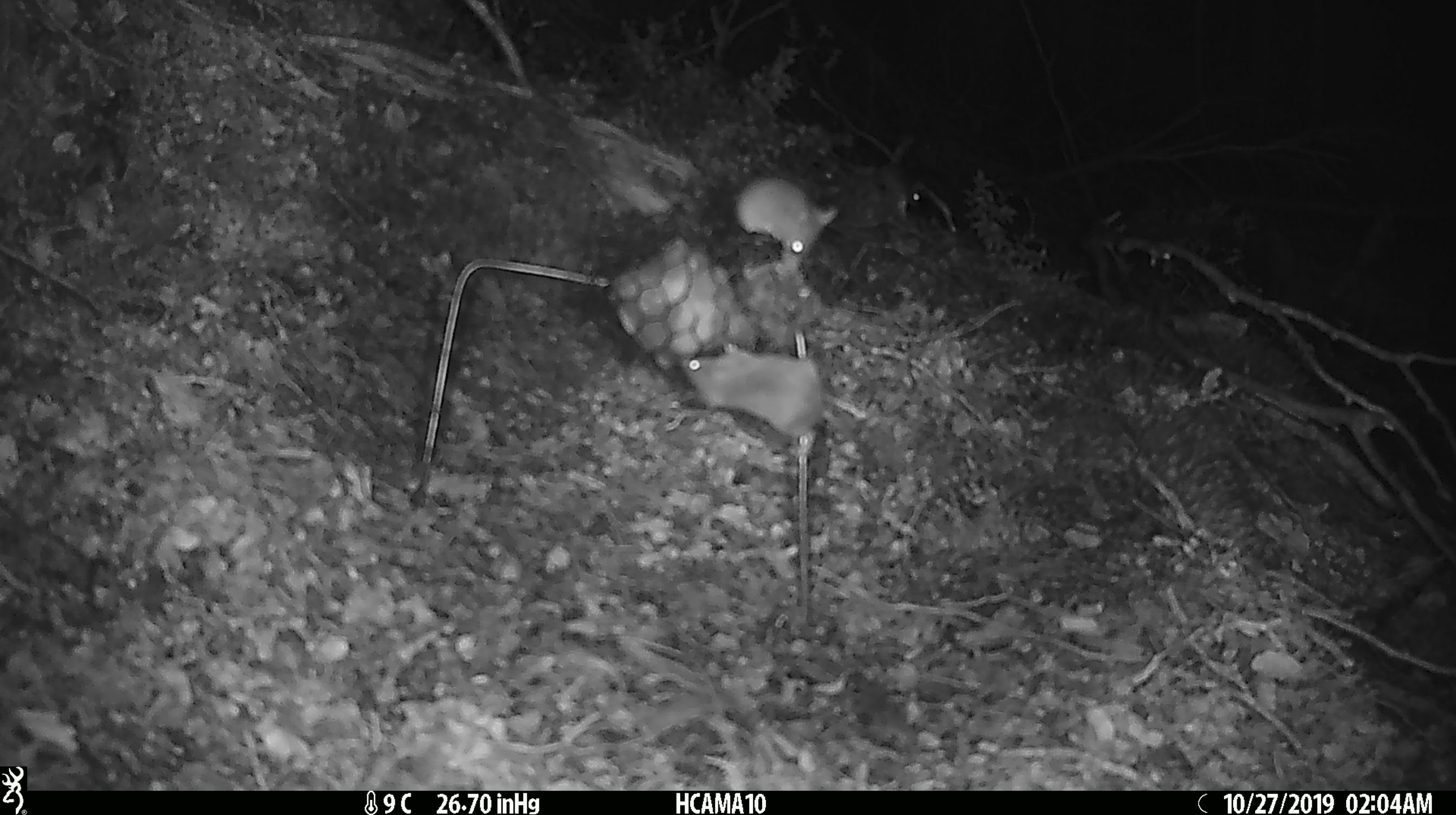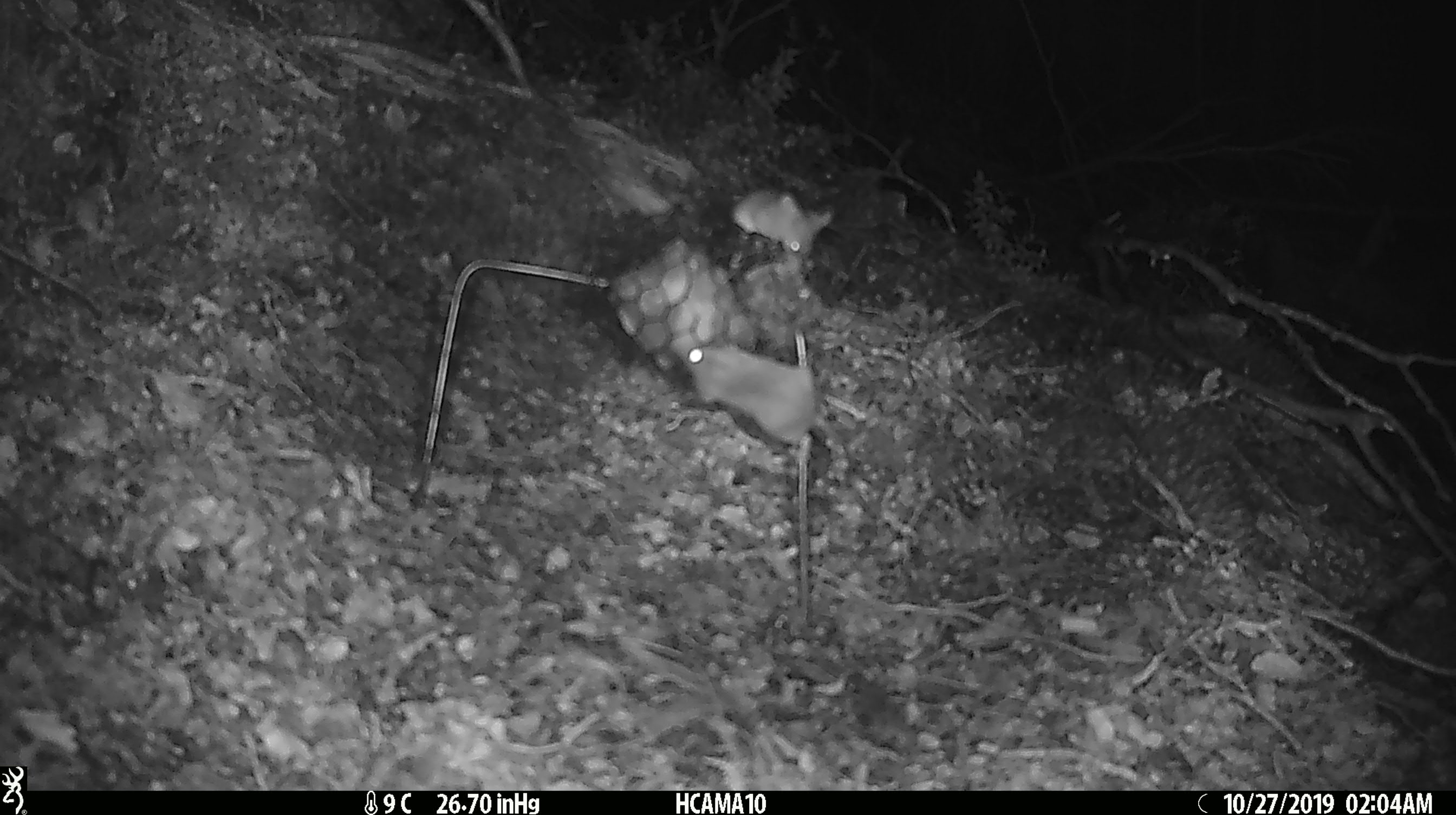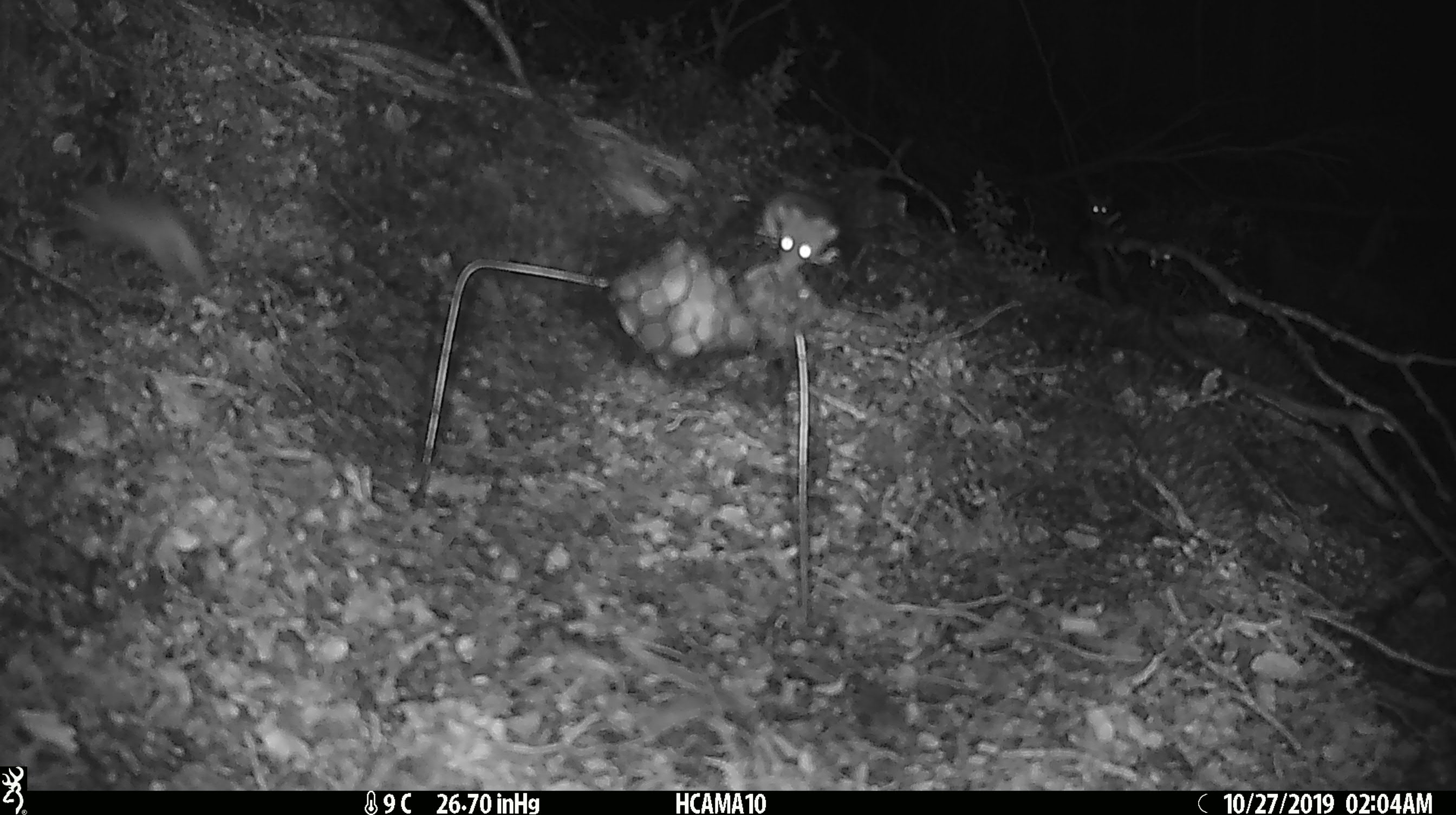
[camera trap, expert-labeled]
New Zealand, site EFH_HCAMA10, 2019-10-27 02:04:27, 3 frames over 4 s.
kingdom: Animalia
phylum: Chordata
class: Mammalia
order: Rodentia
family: Muridae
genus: Mus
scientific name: Mus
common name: mouse